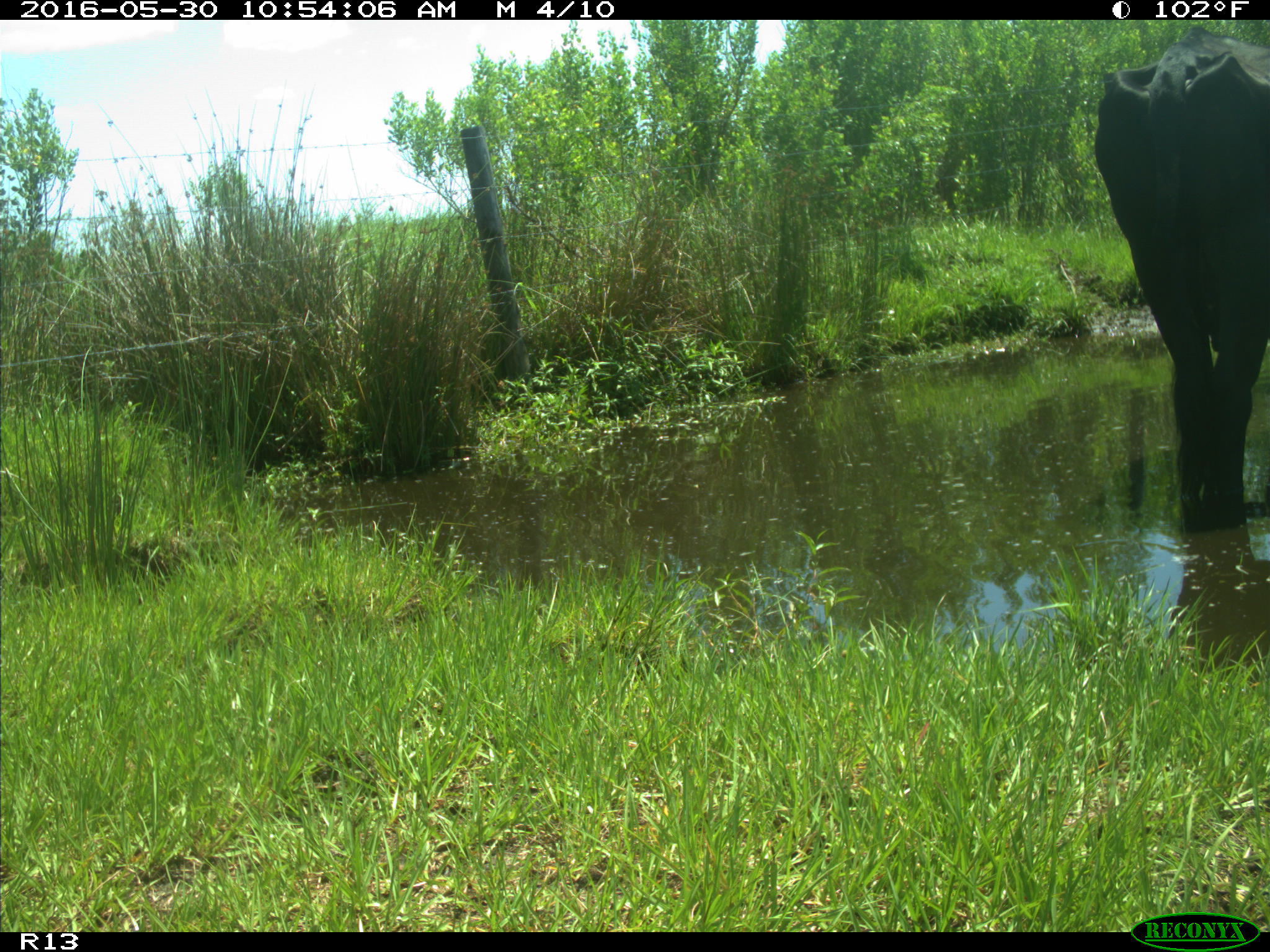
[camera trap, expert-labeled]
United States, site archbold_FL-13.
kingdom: Animalia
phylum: Chordata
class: Mammalia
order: Artiodactyla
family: Bovidae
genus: Bos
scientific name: Bos taurus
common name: domestic cow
Bos taurus (domestic cow).